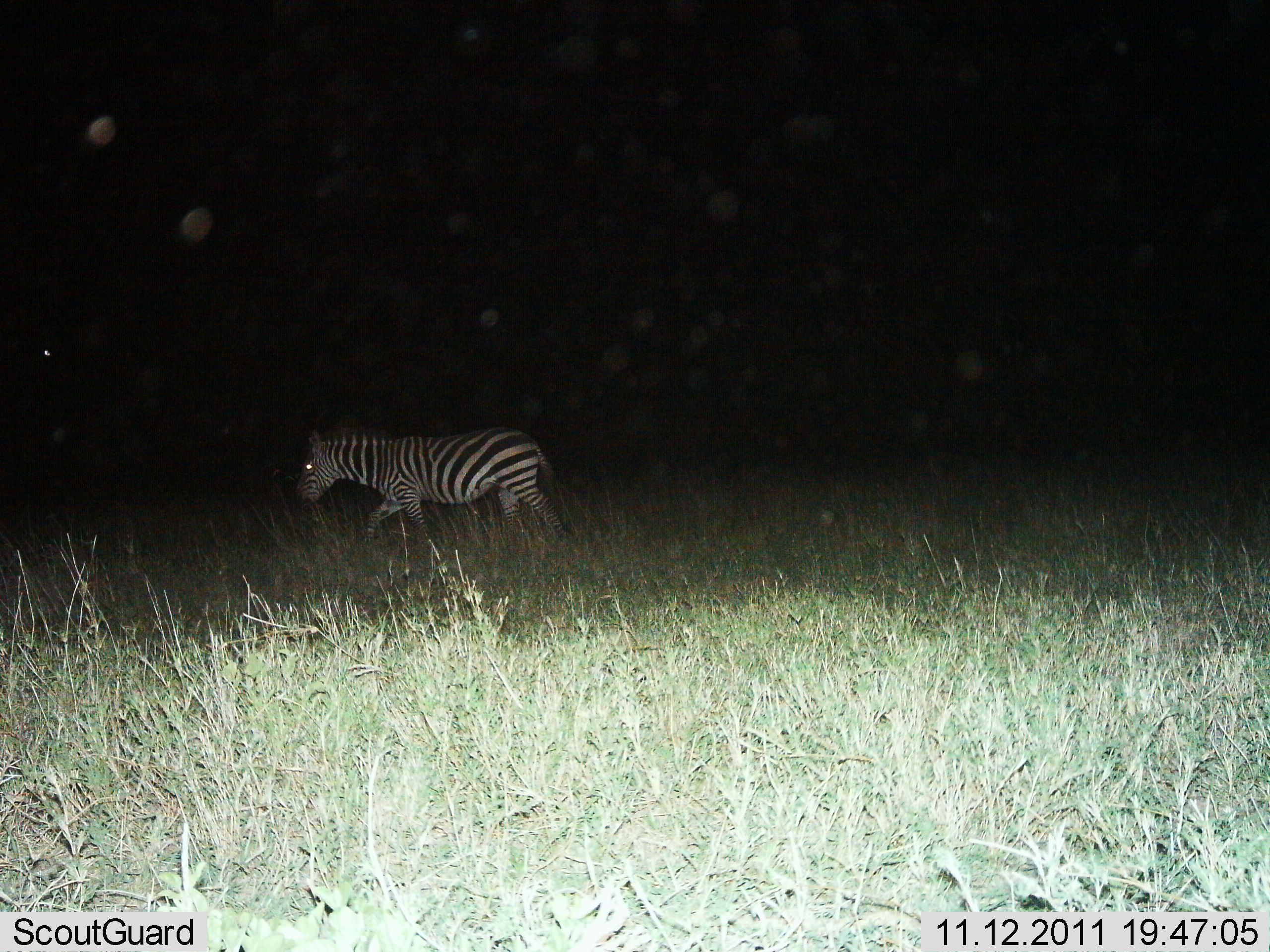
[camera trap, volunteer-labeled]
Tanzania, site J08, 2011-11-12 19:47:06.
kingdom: Animalia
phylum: Chordata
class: Mammalia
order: Perissodactyla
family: Equidae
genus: Equus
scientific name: Equus quagga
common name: plains zebra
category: zebra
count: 1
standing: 0%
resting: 0%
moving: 100%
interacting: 0%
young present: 0%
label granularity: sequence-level